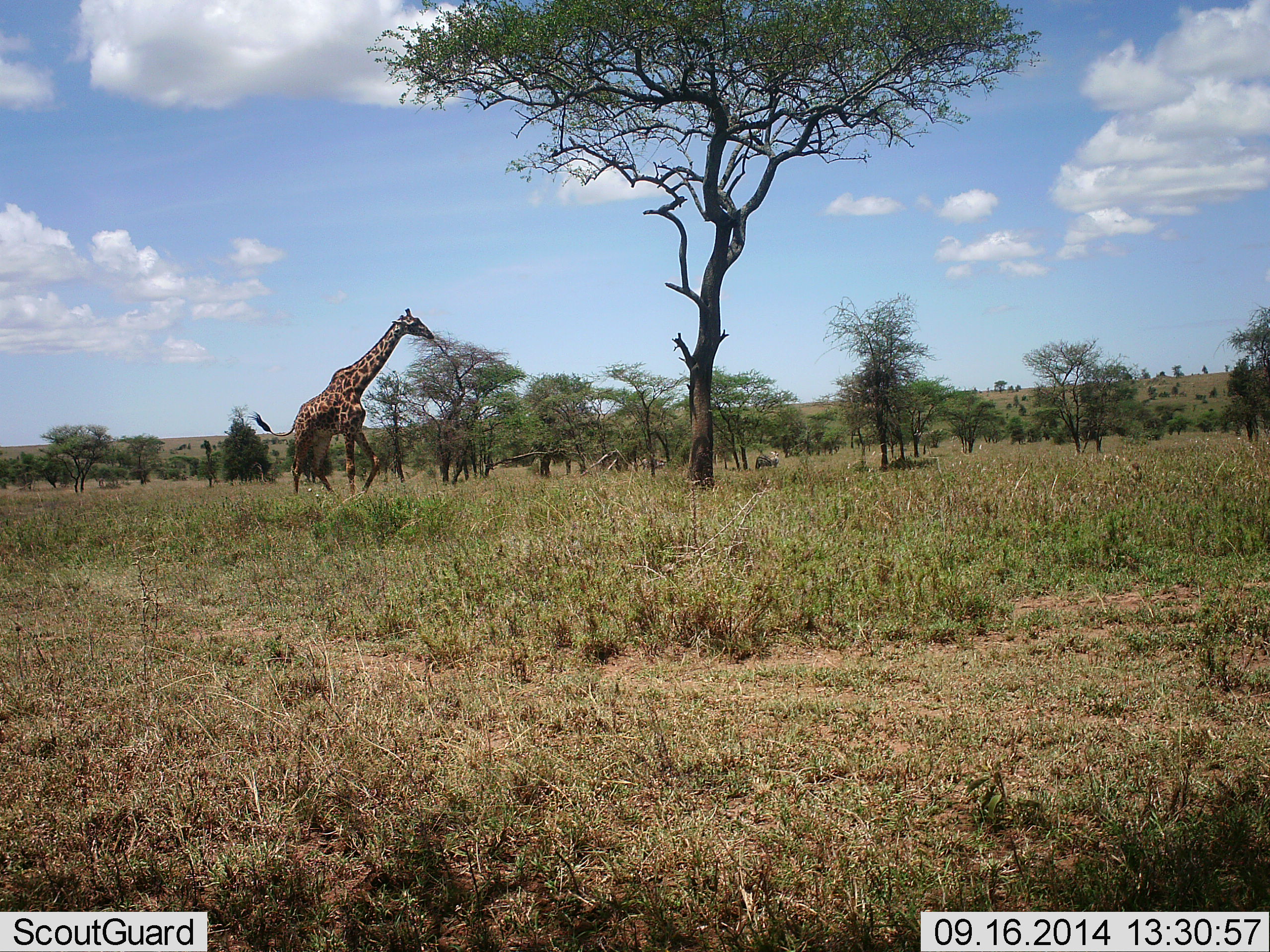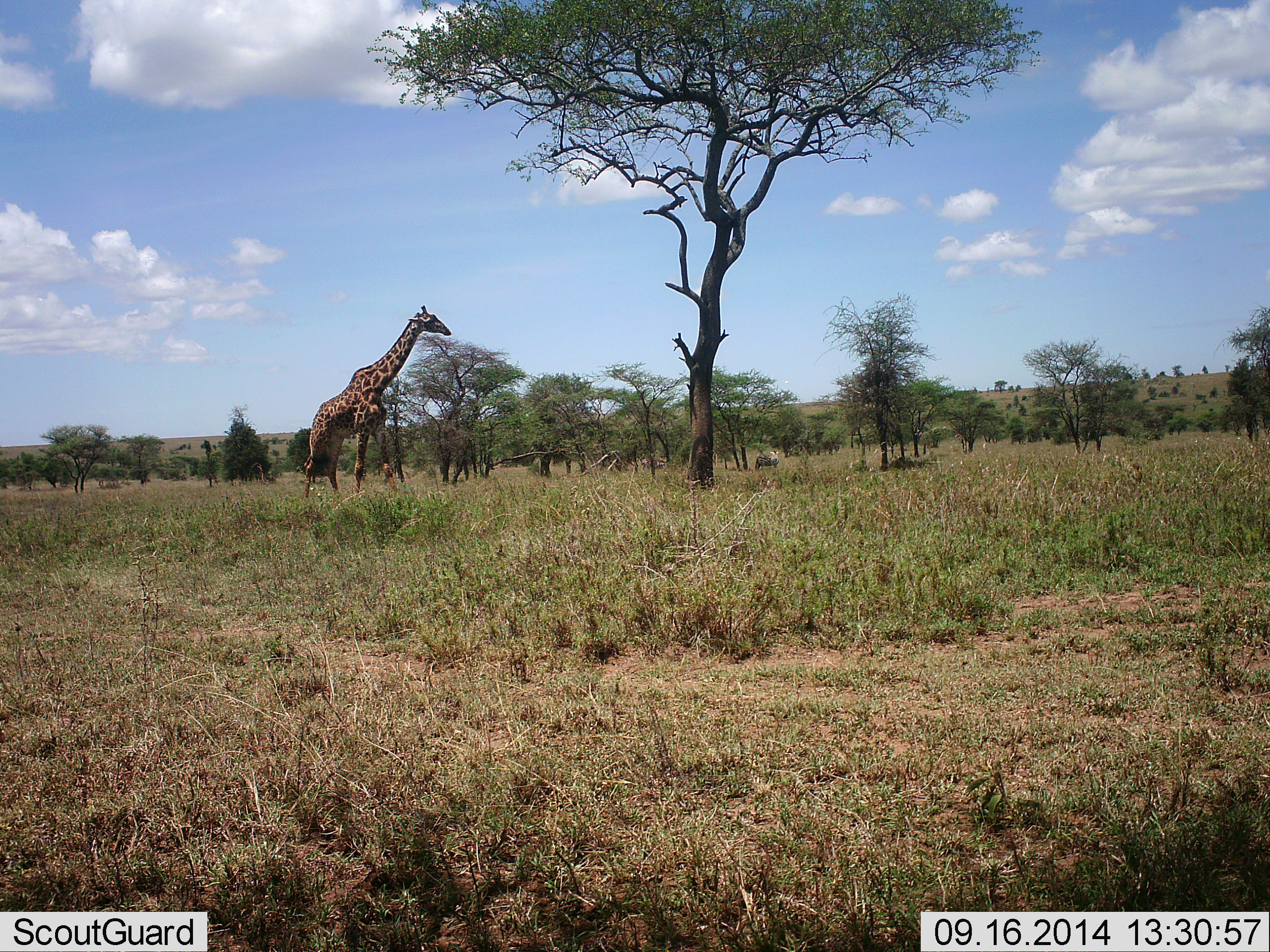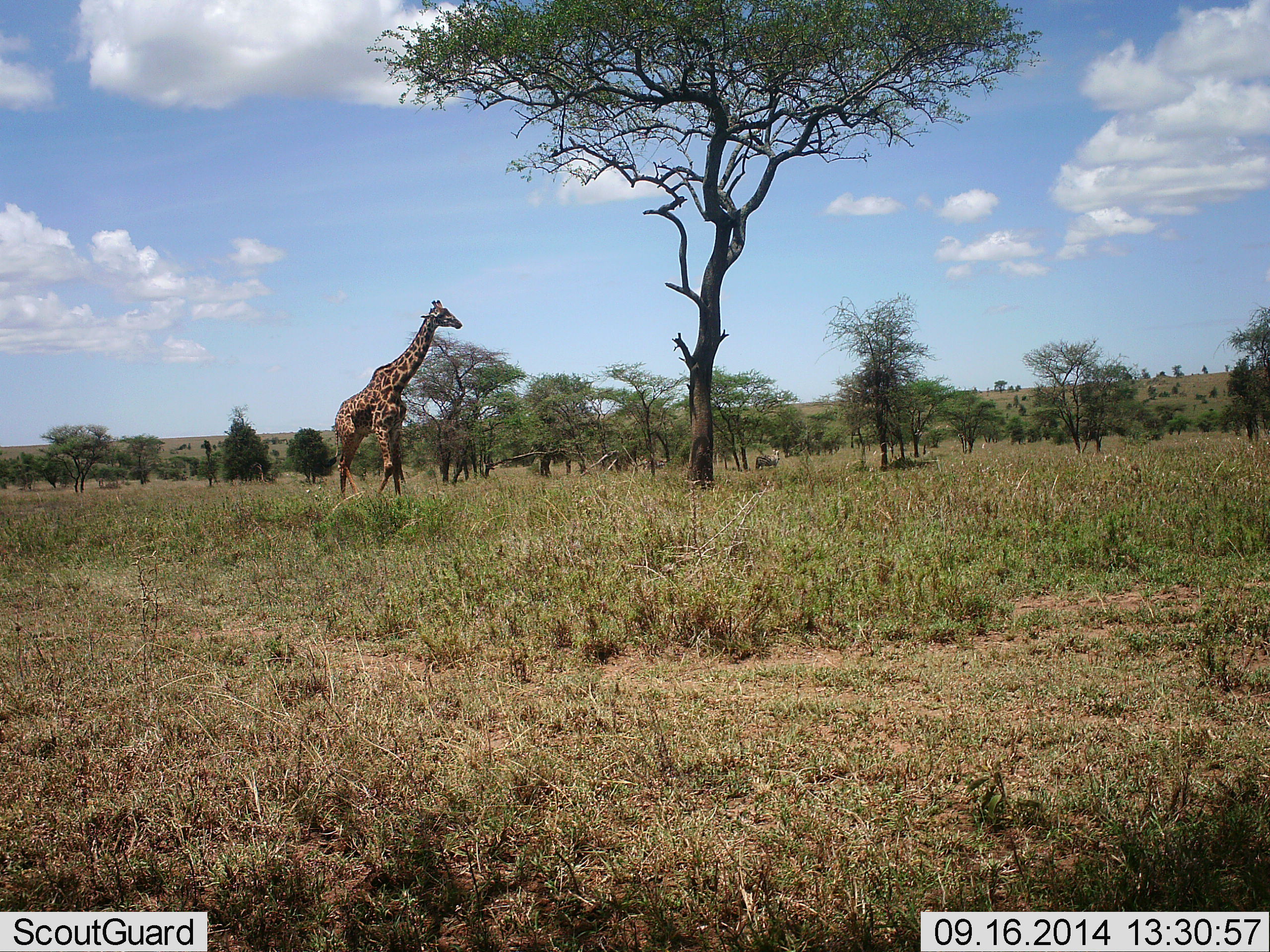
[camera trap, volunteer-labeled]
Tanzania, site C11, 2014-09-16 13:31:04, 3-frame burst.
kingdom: Animalia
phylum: Chordata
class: Mammalia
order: Artiodactyla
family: Giraffidae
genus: Giraffa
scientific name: Giraffa camelopardalis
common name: giraffe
Giraffe (Giraffa camelopardalis), count 1. Behavior (volunteer vote fractions): standing 0%, resting 0%, moving 100%, interacting 0%. Young present (vote fraction): 0%. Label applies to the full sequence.